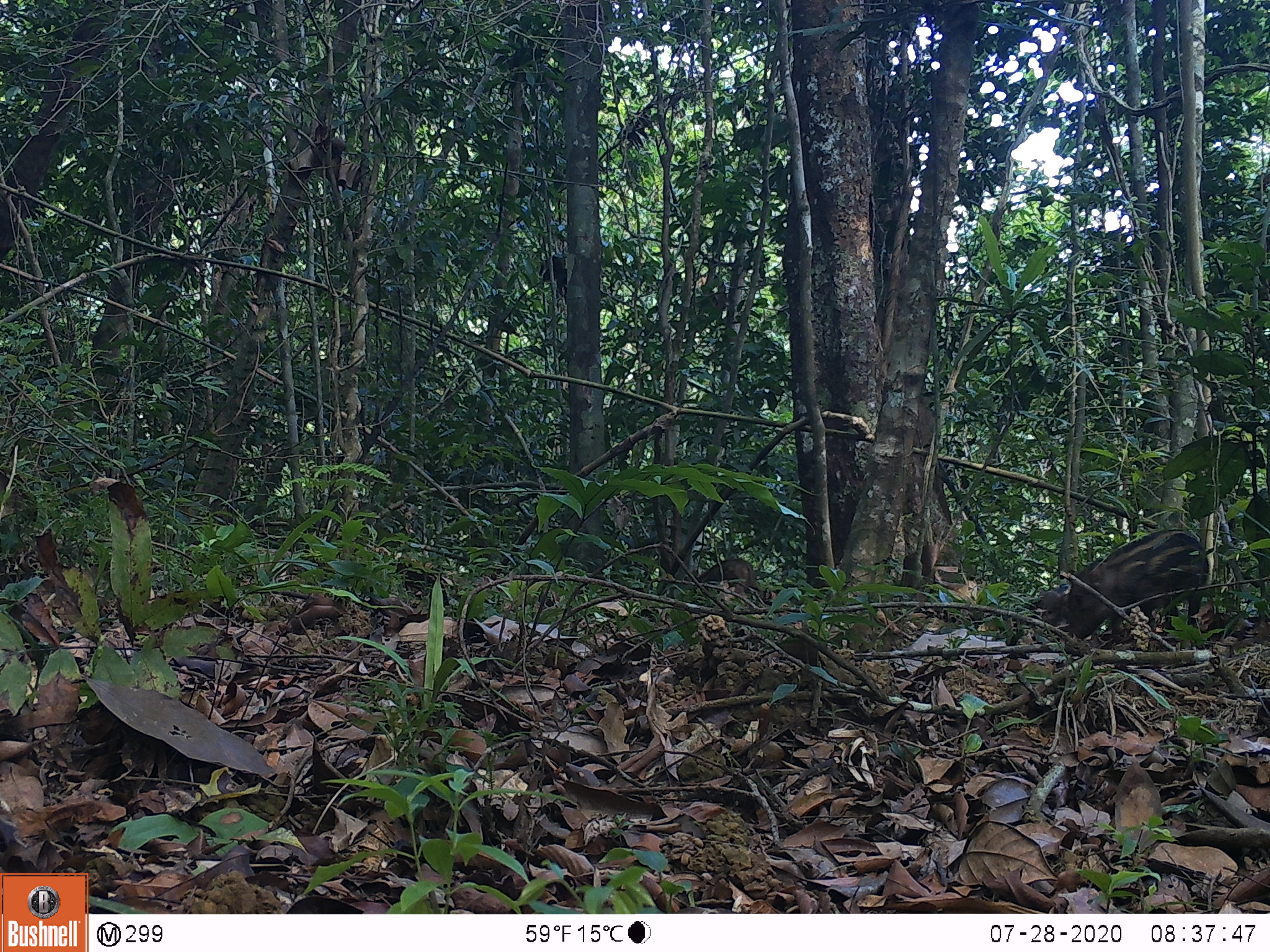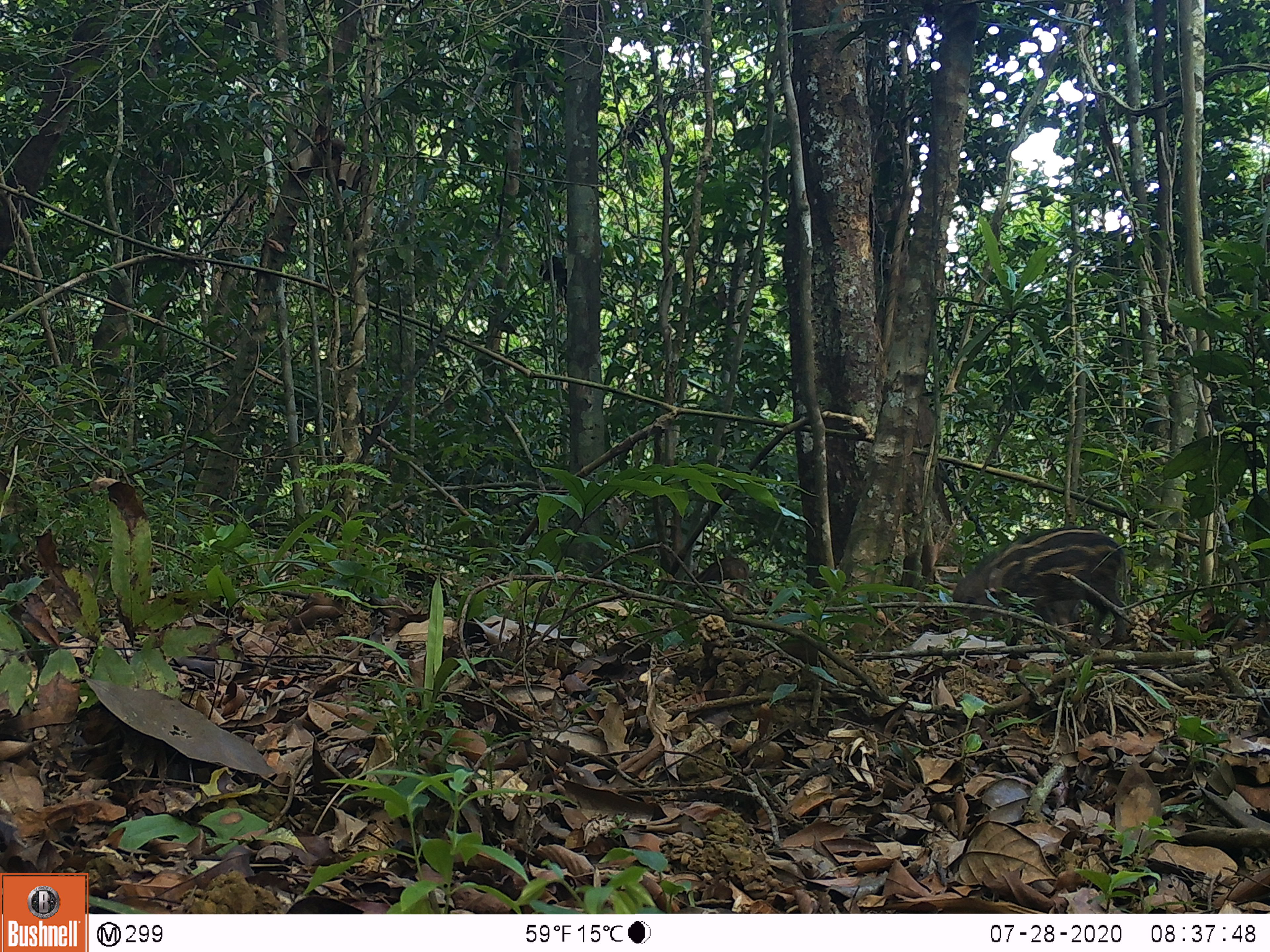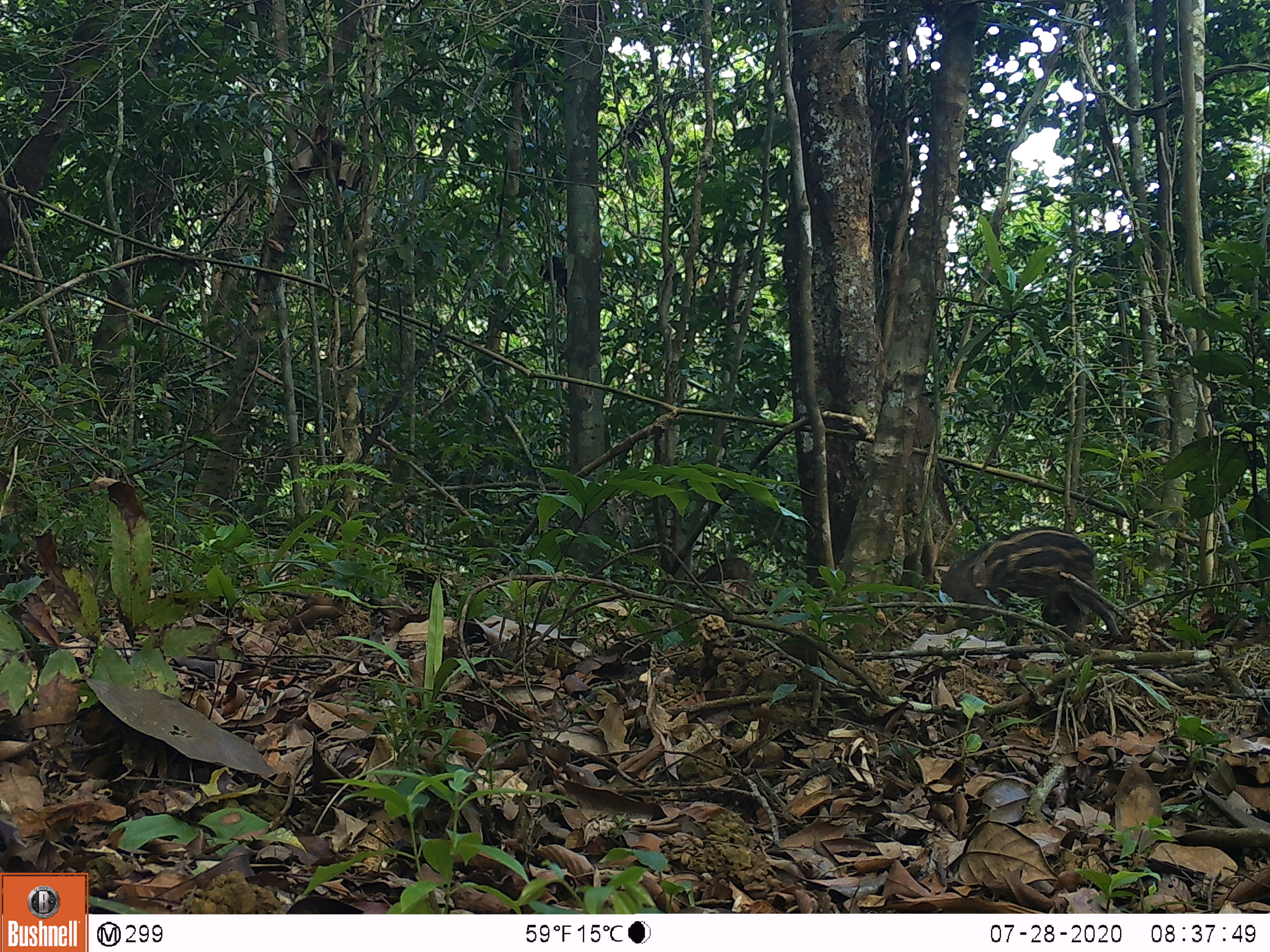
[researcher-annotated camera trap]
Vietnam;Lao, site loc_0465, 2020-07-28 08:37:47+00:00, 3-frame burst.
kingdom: Animalia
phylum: Chordata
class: Mammalia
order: Artiodactyla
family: Suidae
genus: Sus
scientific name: Sus scrofa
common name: eurasian wild pig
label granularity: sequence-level